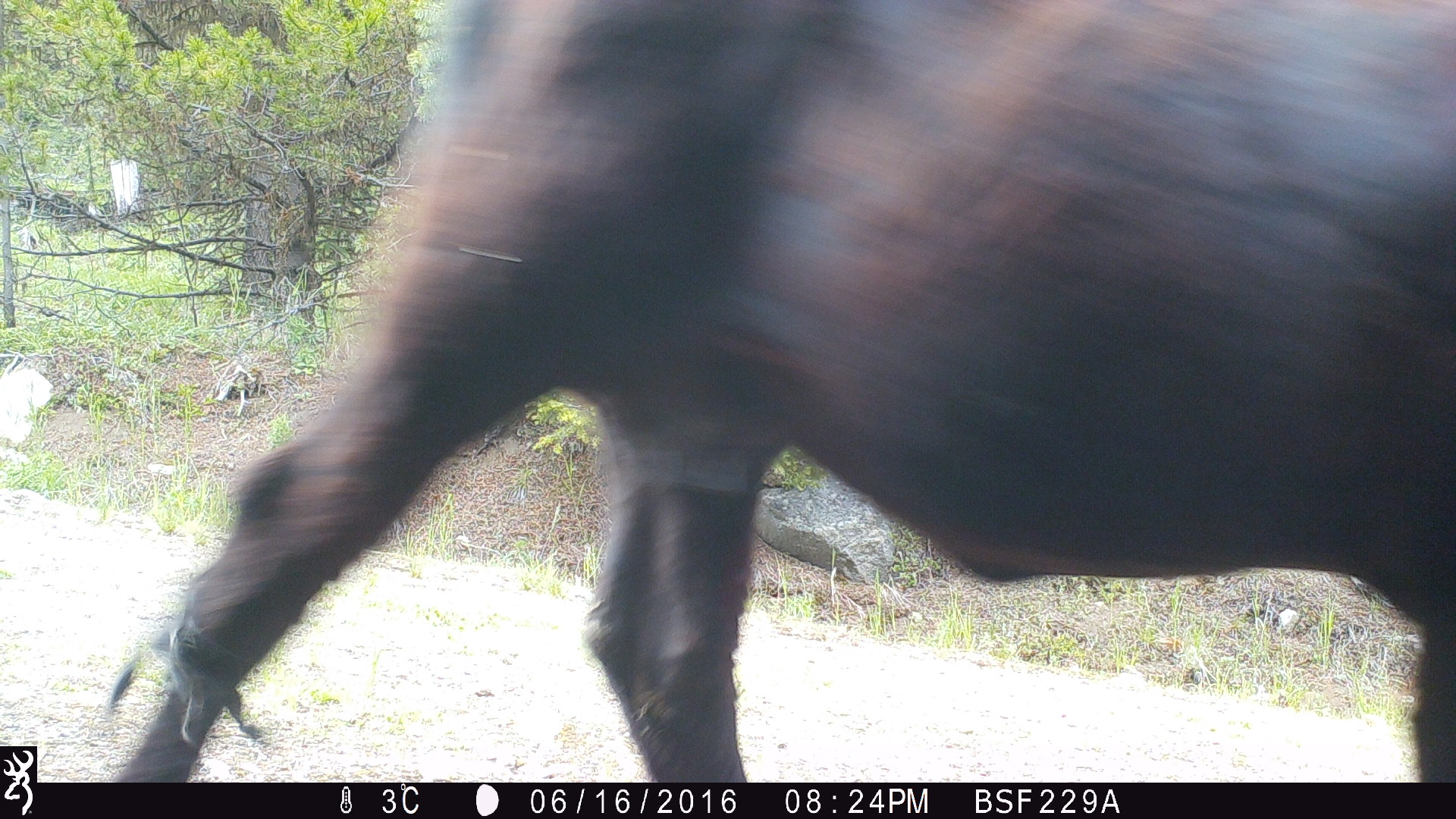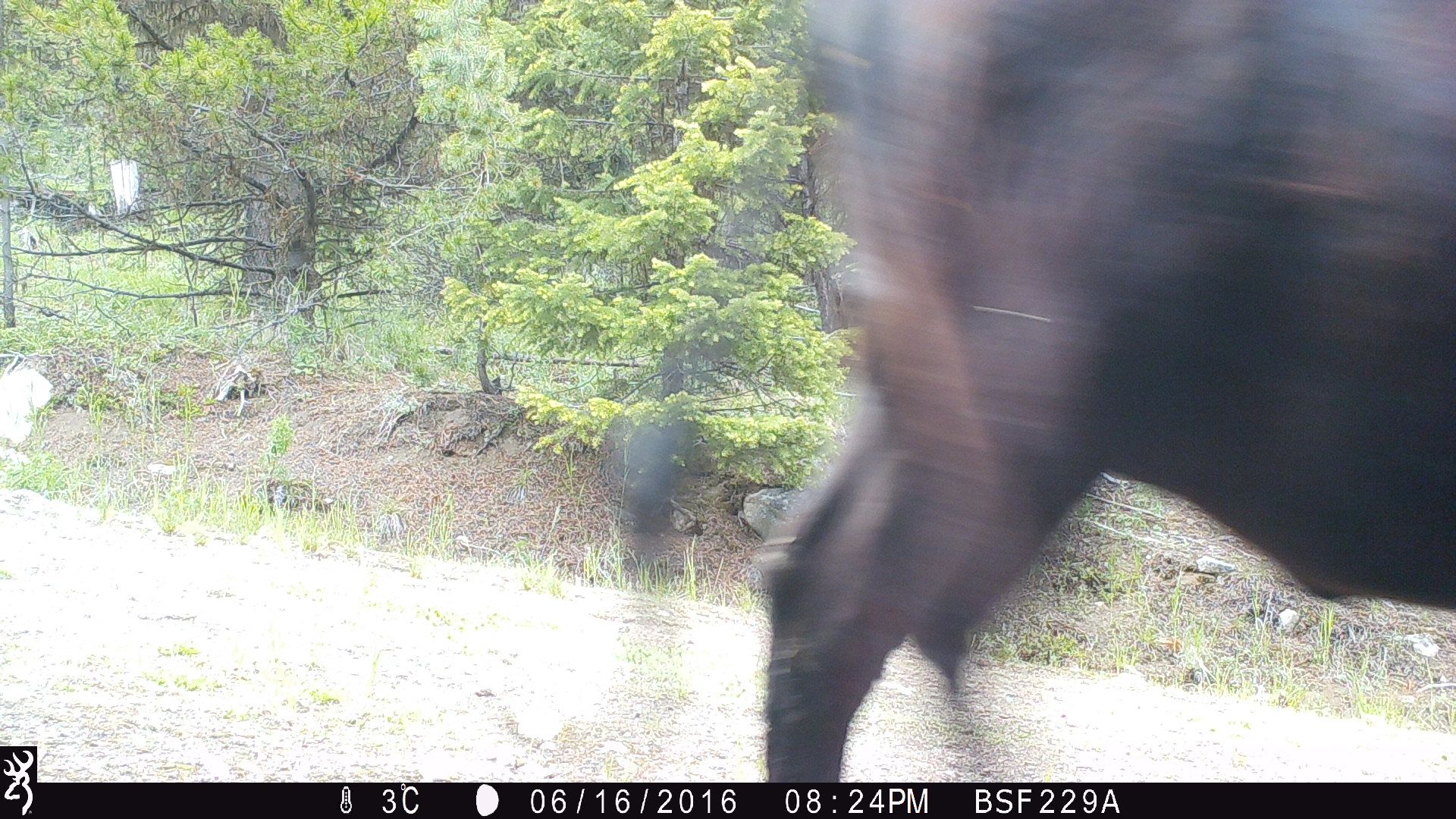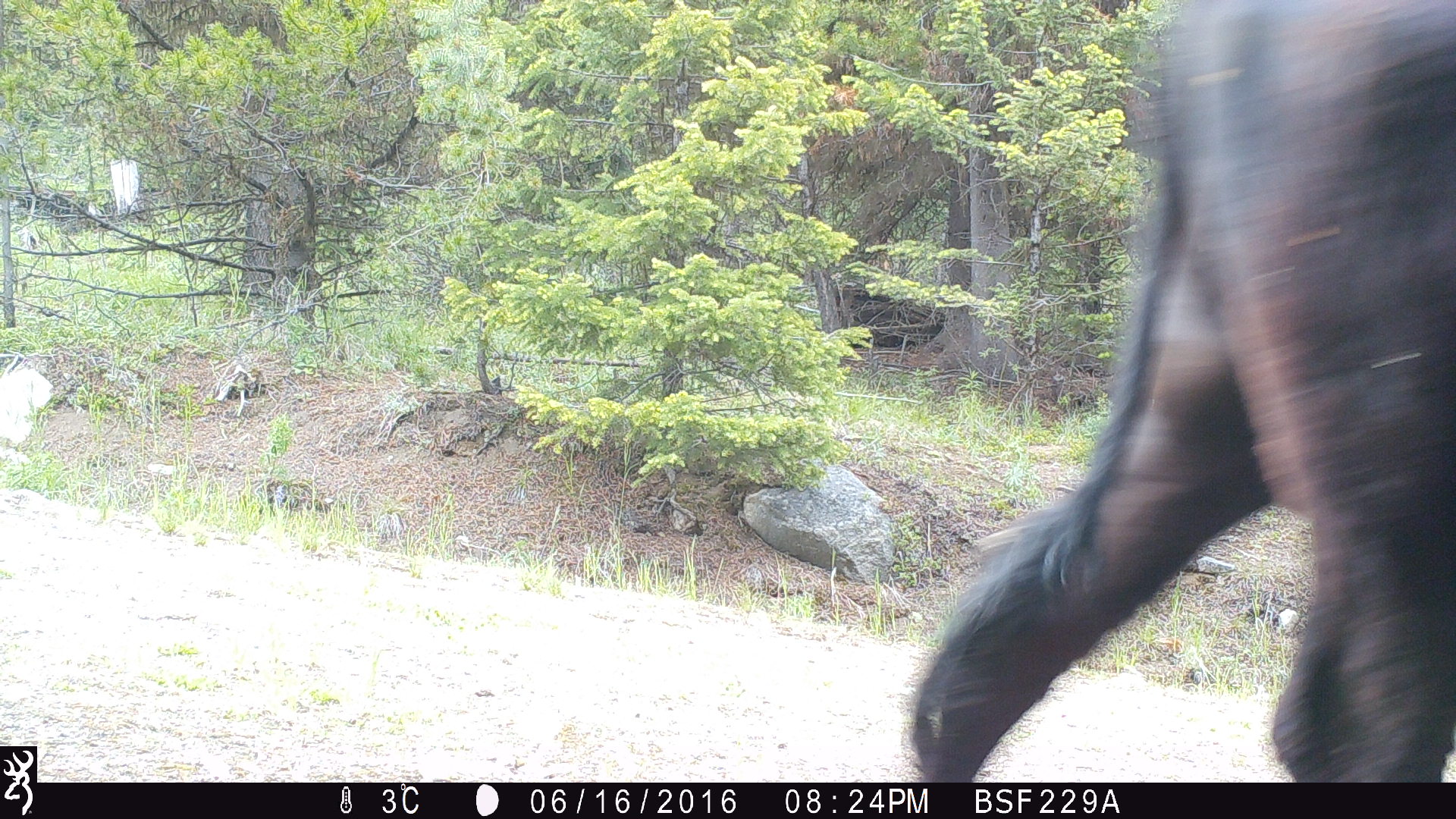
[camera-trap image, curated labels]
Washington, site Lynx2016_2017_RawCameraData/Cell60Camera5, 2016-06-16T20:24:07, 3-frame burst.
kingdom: Animalia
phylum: Chordata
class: Mammalia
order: Artiodactyla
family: Bovidae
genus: Bos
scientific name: Bos taurus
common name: domestic cattle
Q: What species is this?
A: Domestic cattle (Bos taurus).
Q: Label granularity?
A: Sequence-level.